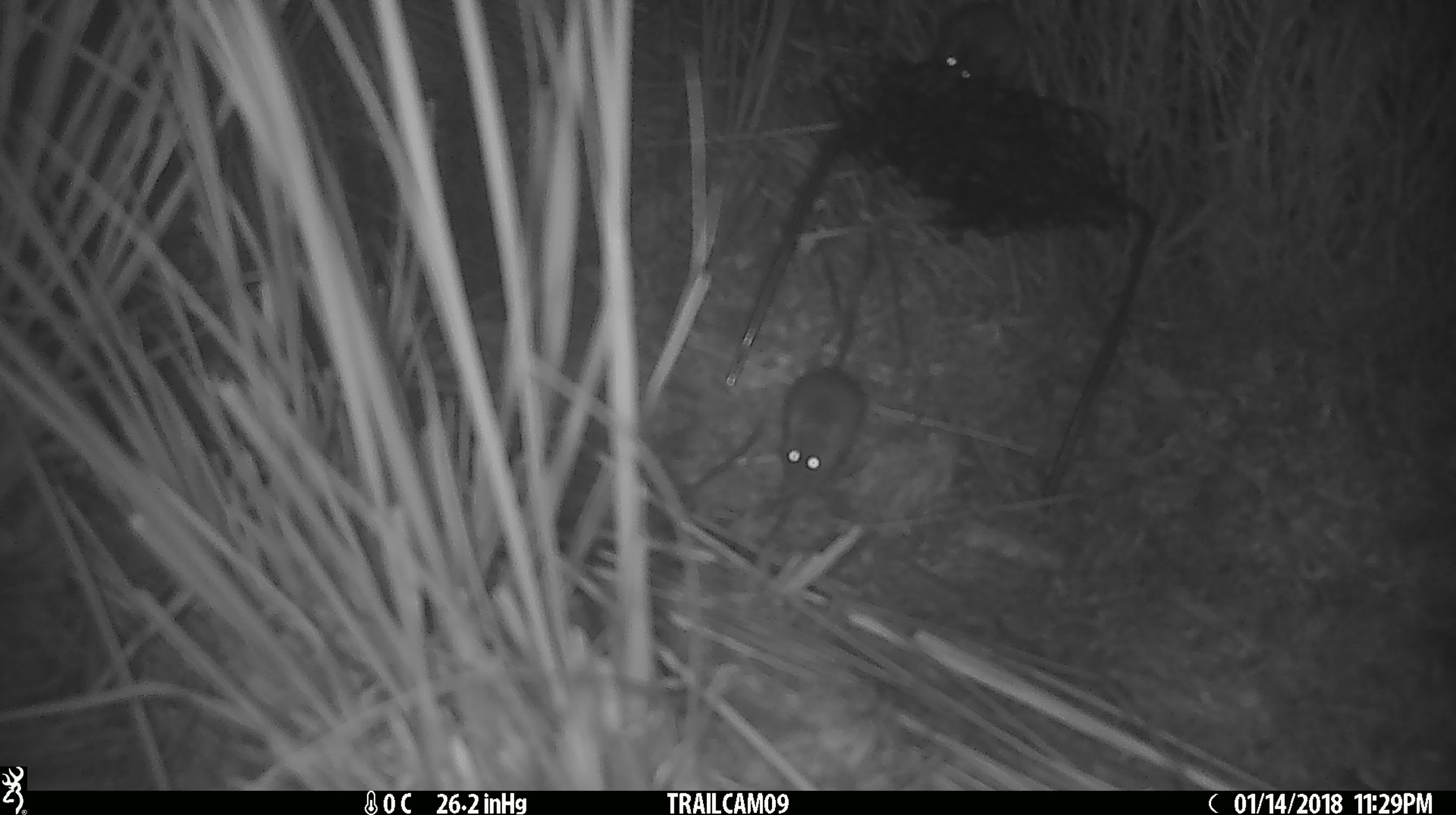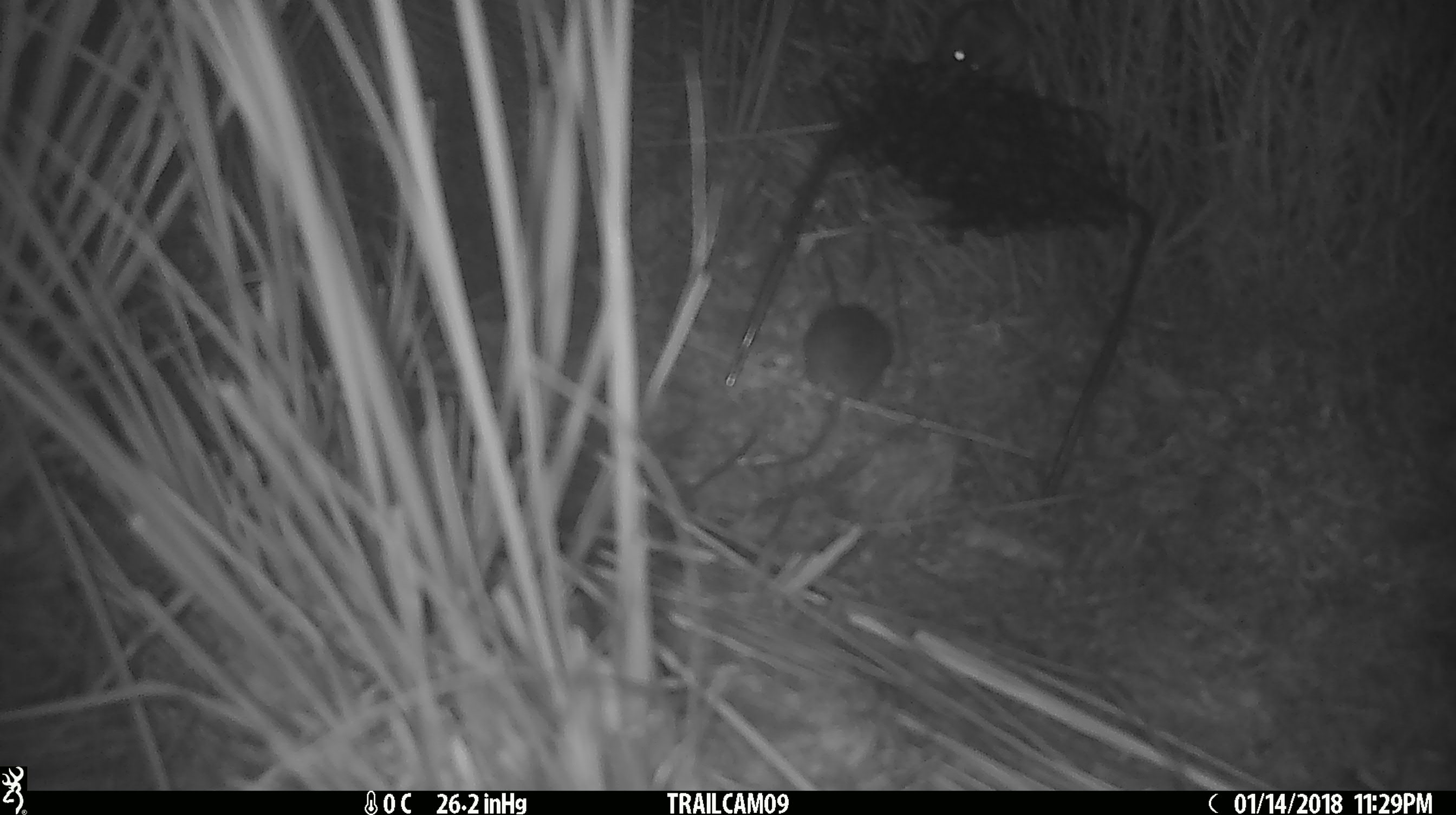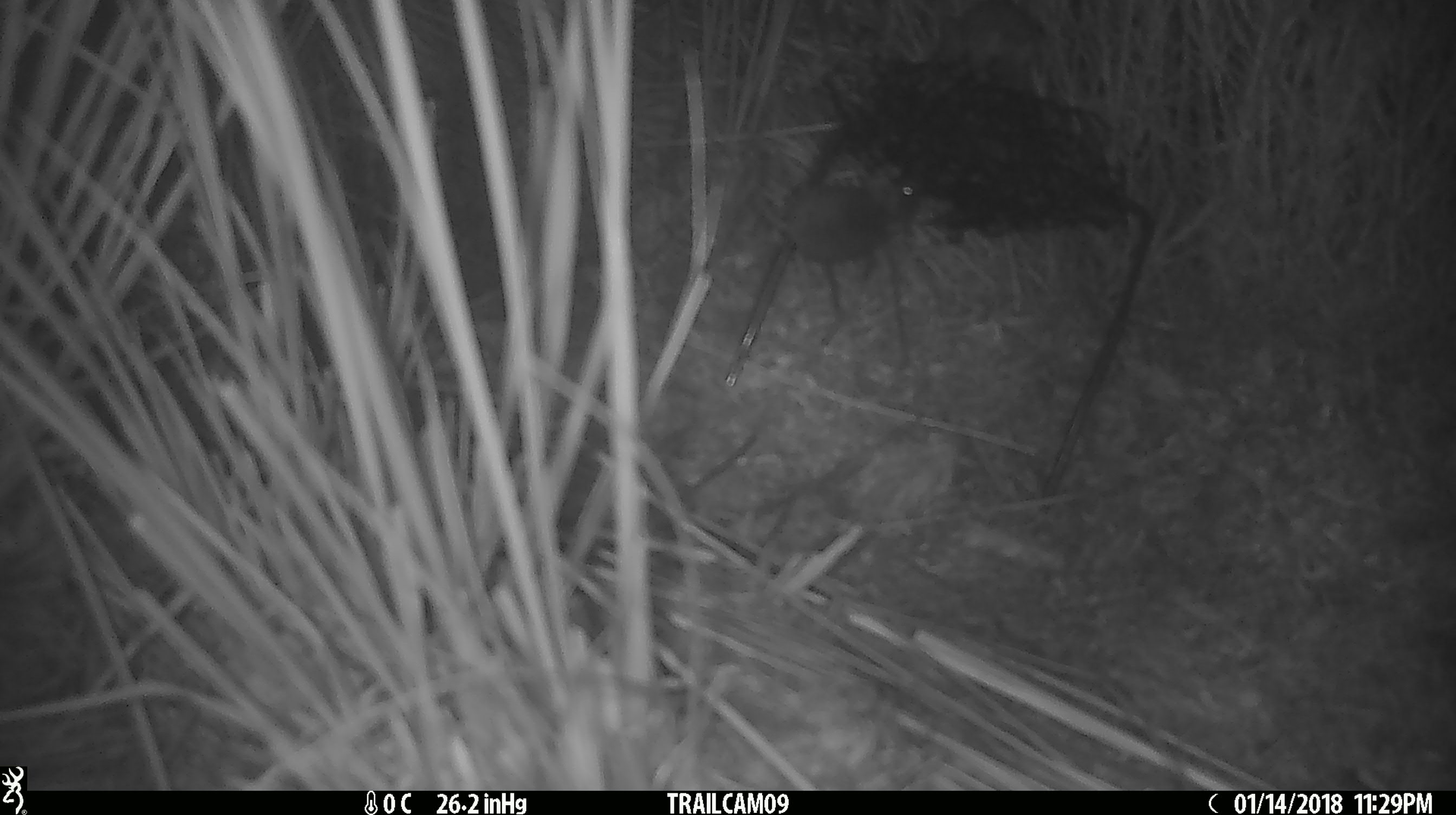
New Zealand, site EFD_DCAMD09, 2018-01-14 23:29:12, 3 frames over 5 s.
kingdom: Animalia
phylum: Chordata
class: Mammalia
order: Rodentia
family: Muridae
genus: Mus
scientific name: Mus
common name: mouse